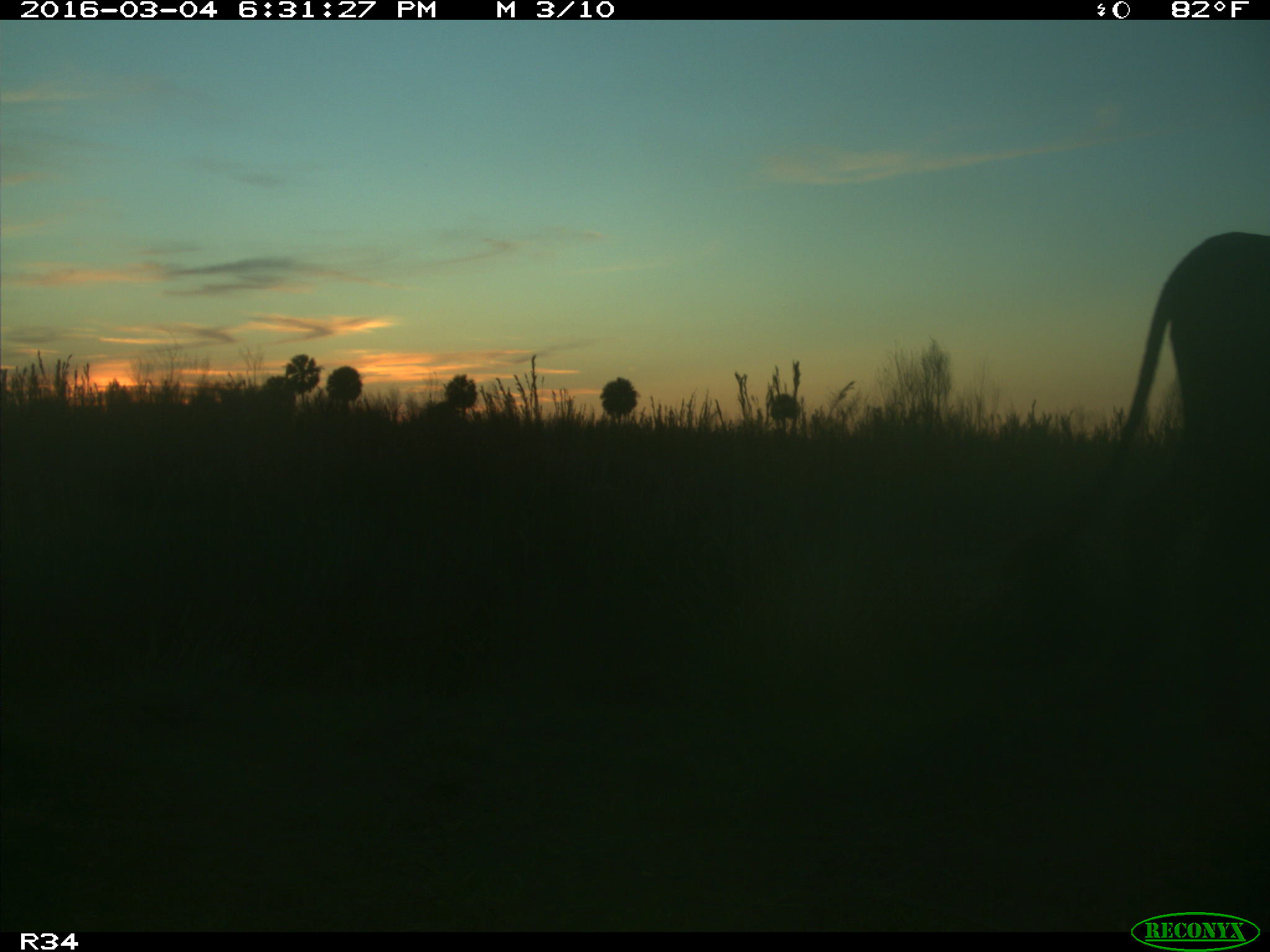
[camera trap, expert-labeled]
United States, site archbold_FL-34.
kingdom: Animalia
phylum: Chordata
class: Mammalia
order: Artiodactyla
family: Bovidae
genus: Bos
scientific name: Bos taurus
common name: domestic cow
Bos taurus (domestic cow).